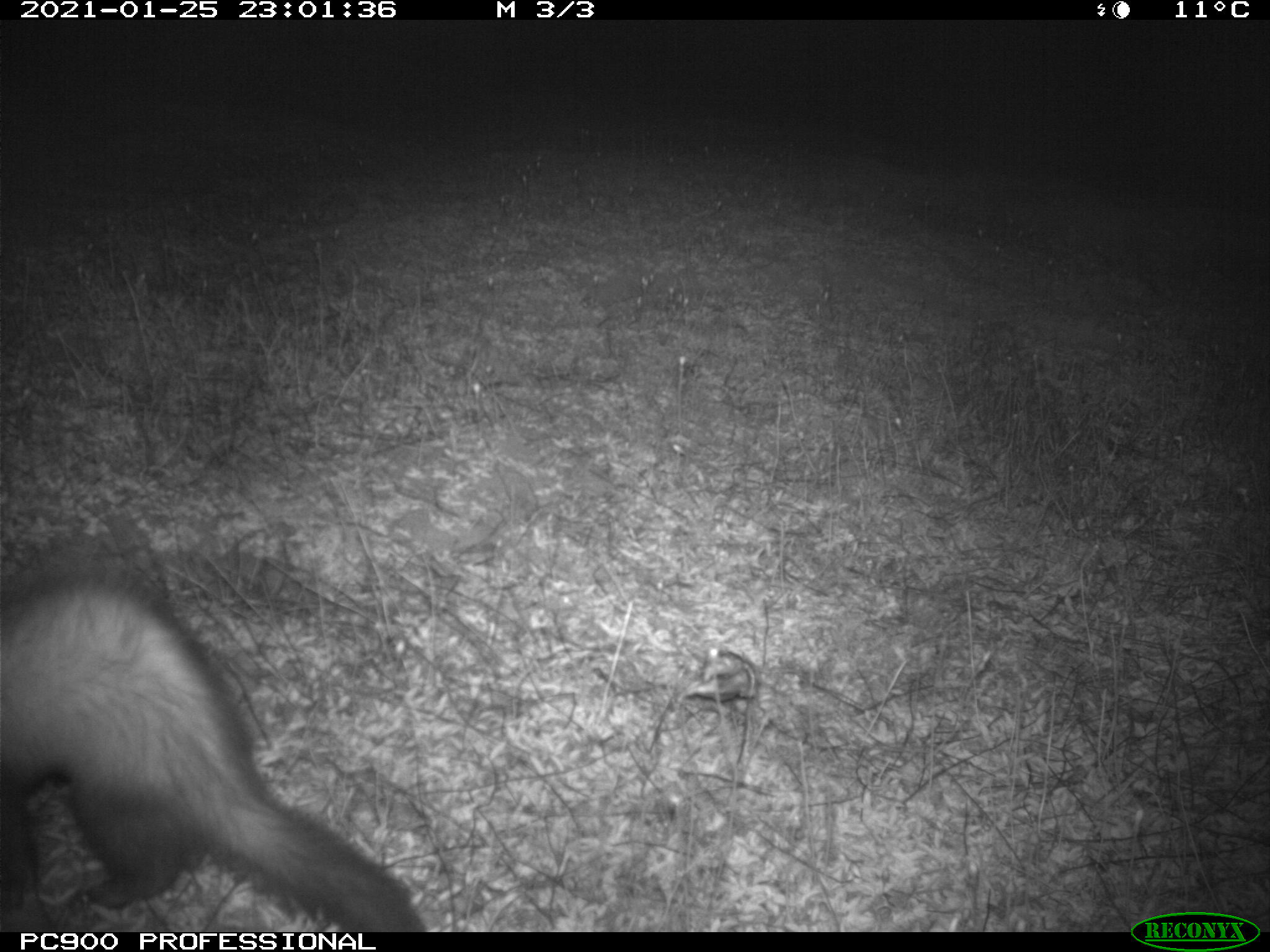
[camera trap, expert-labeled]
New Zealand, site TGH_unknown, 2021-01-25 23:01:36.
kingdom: Animalia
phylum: Chordata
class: Mammalia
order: Carnivora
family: Mustelidae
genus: Mustela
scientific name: Mustela furo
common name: ferret